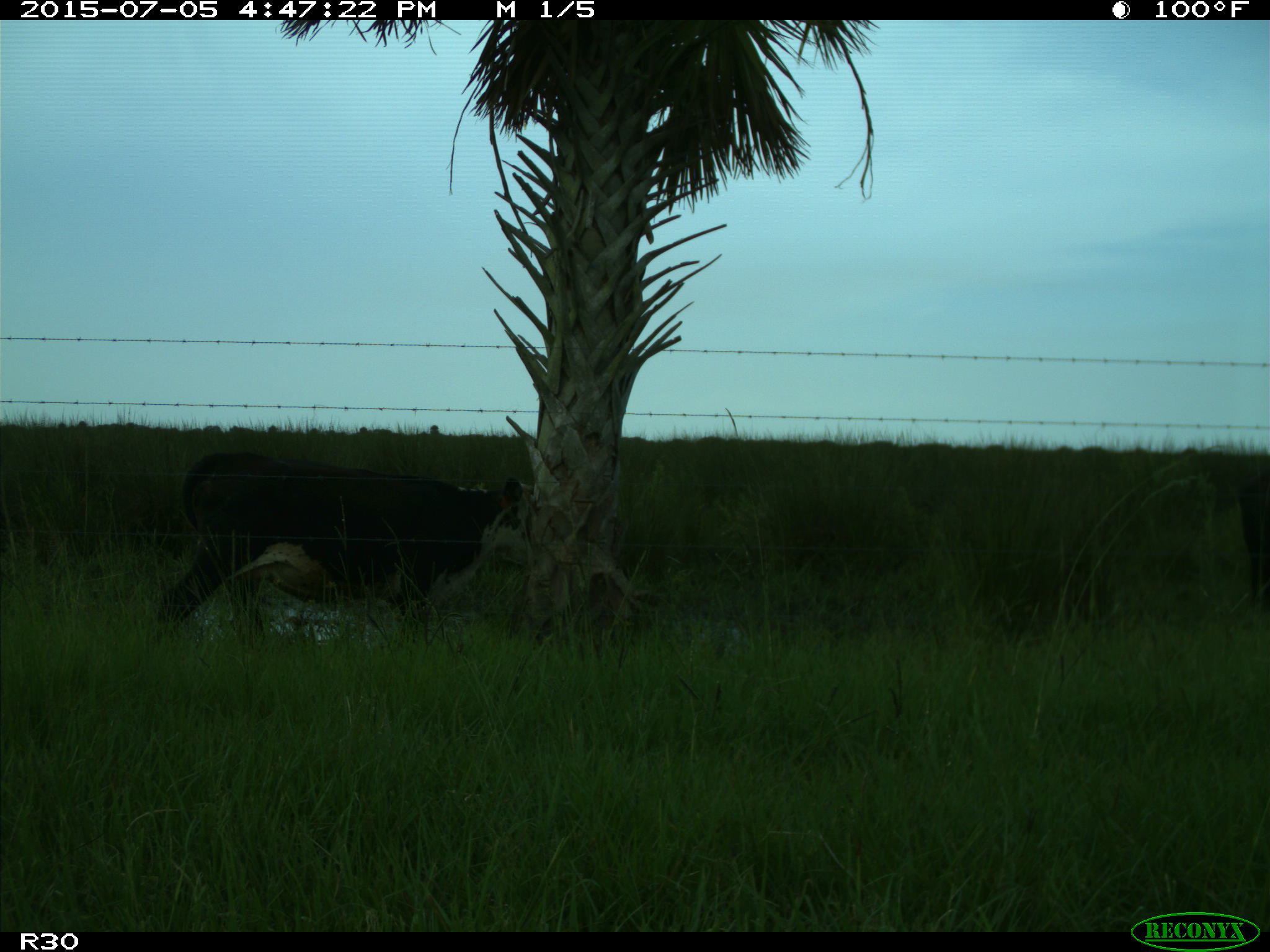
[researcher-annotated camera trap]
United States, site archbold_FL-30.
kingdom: Animalia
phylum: Chordata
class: Mammalia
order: Artiodactyla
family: Bovidae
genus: Bos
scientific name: Bos taurus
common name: domestic cow